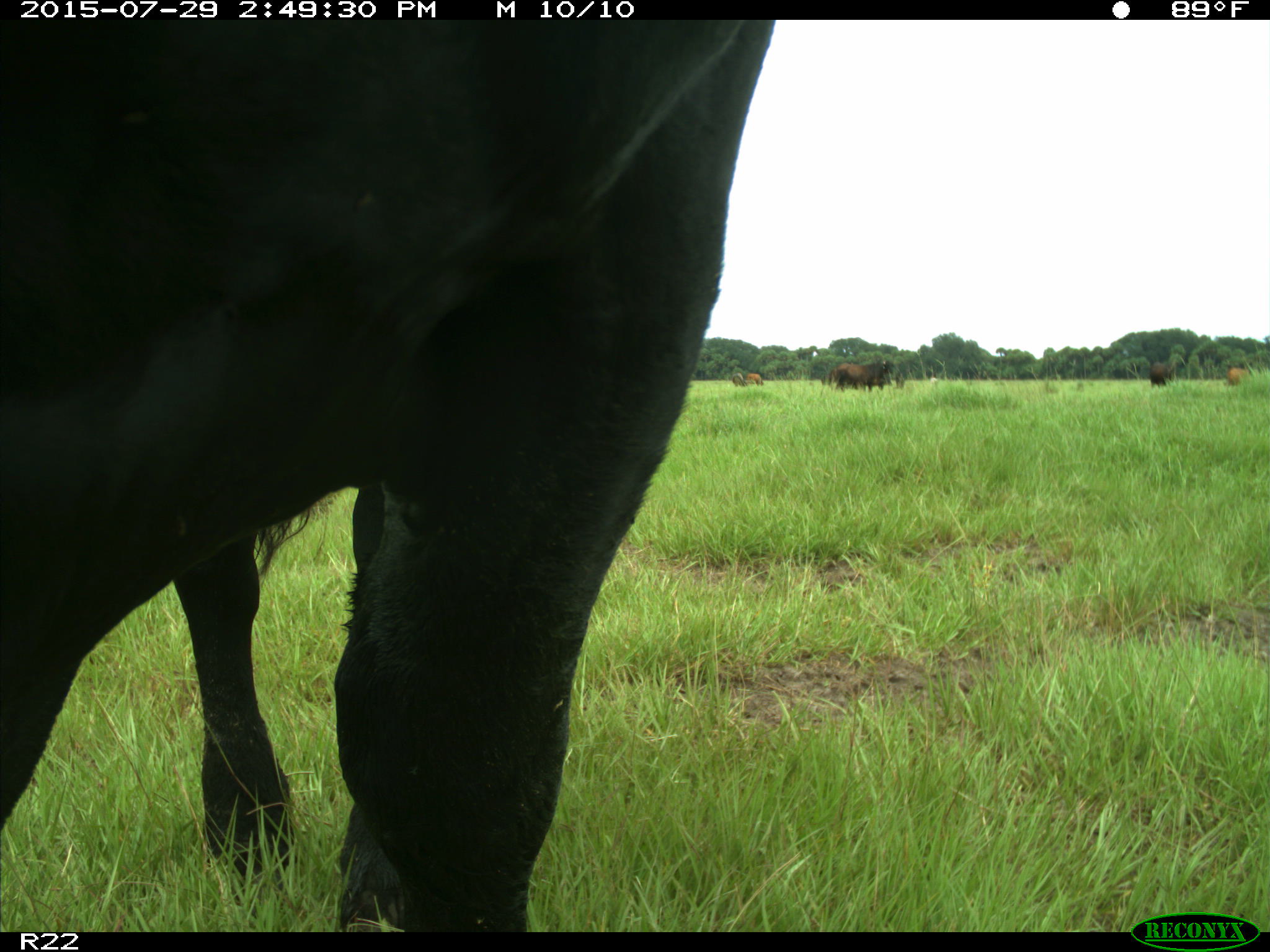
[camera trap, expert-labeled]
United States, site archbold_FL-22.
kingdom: Animalia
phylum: Chordata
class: Mammalia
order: Artiodactyla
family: Bovidae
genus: Bos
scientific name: Bos taurus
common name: domestic cow